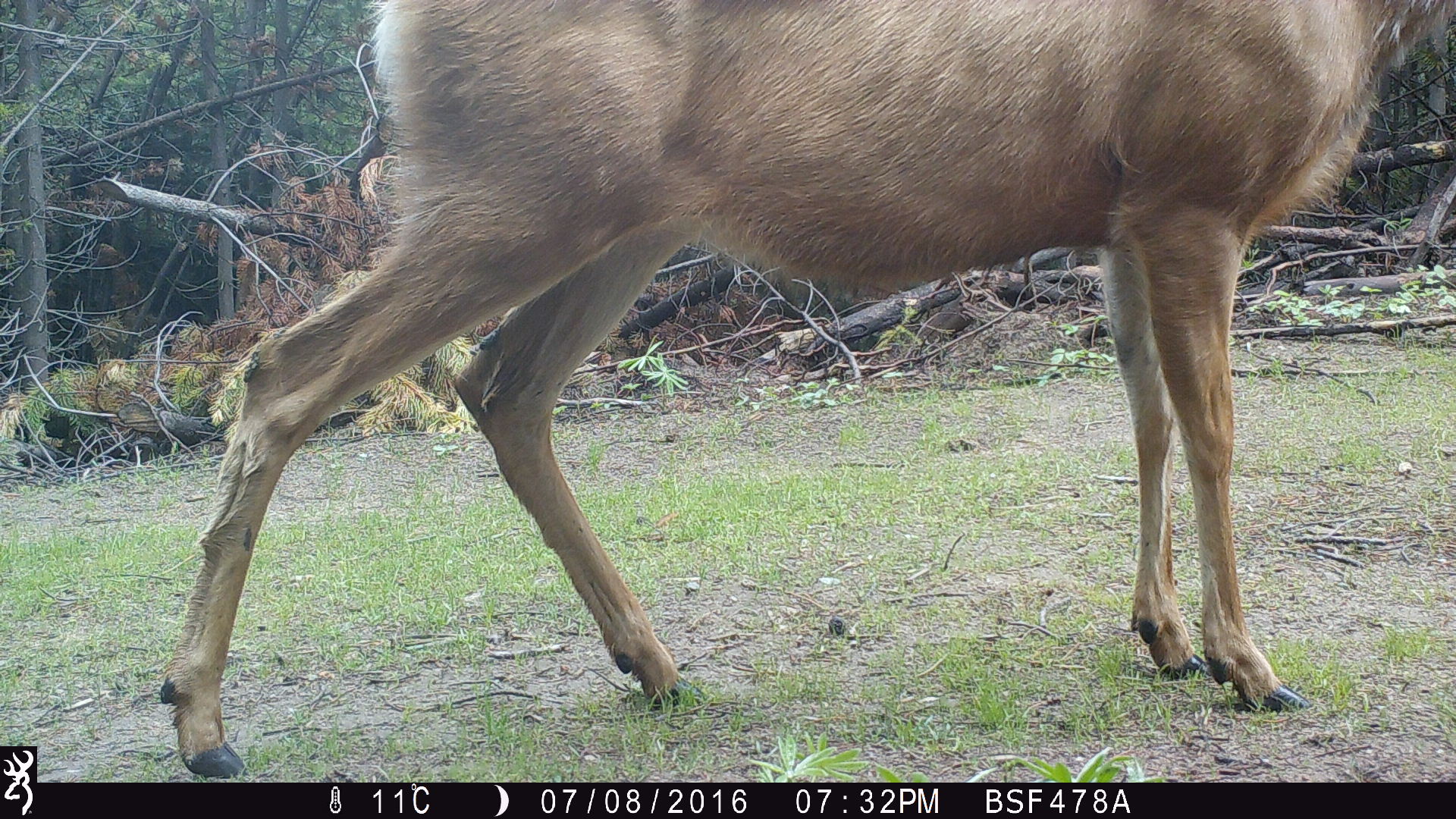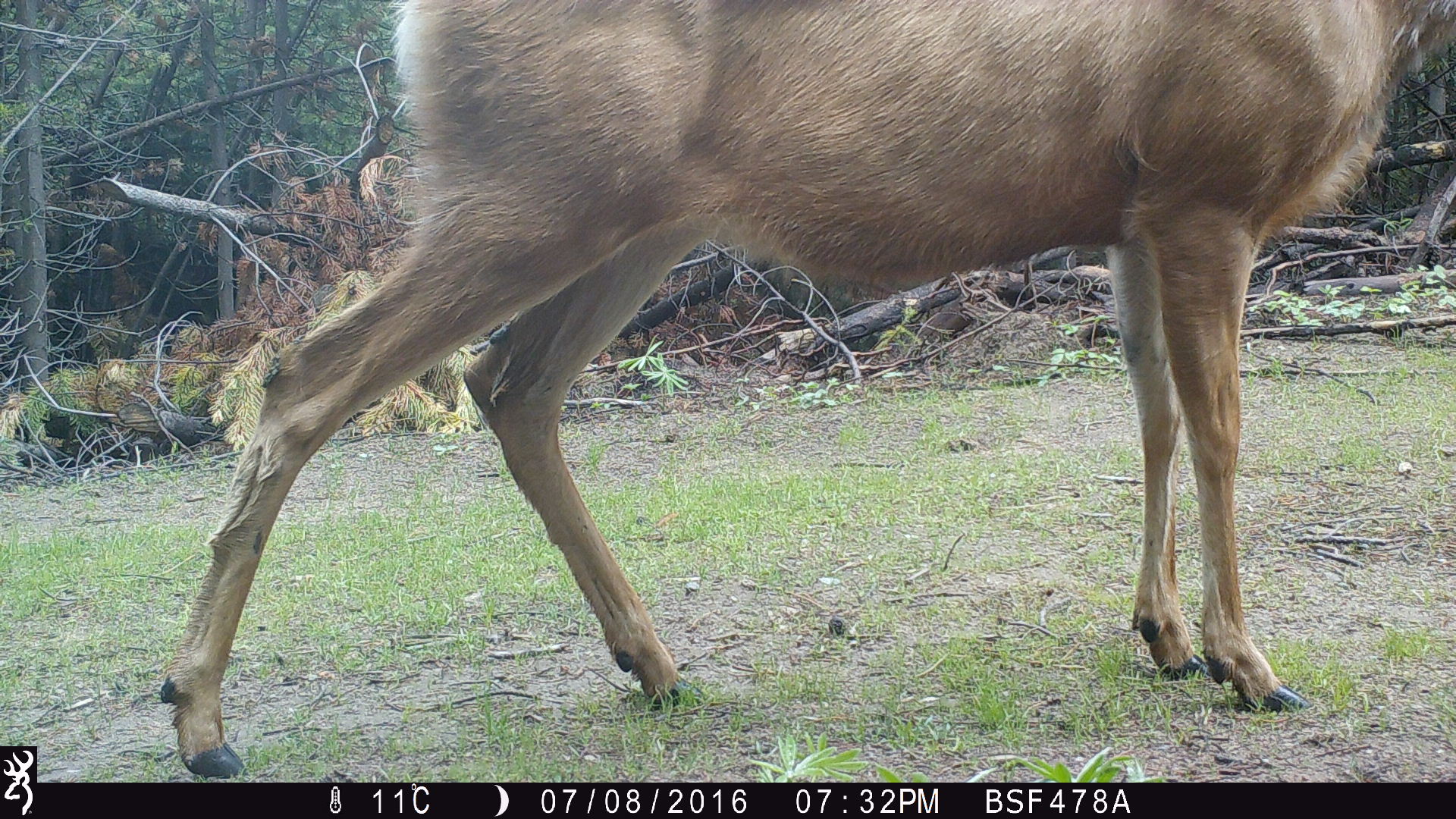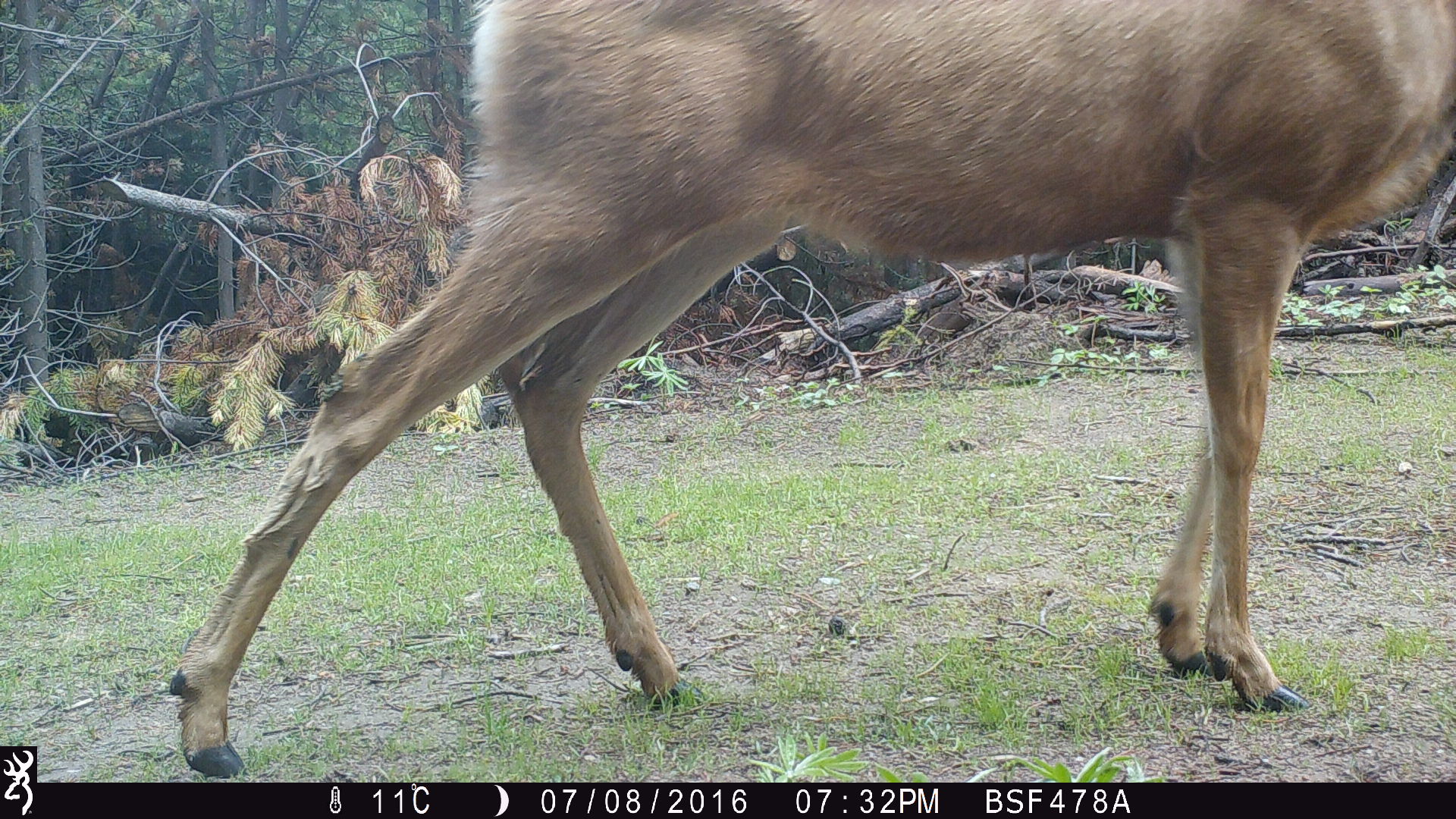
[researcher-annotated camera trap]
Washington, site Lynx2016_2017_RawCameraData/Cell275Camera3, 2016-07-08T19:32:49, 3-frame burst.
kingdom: Animalia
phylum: Chordata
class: Mammalia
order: Artiodactyla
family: Cervidae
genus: Odocoileus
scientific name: Odocoileus hemionus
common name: mule deer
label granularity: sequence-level